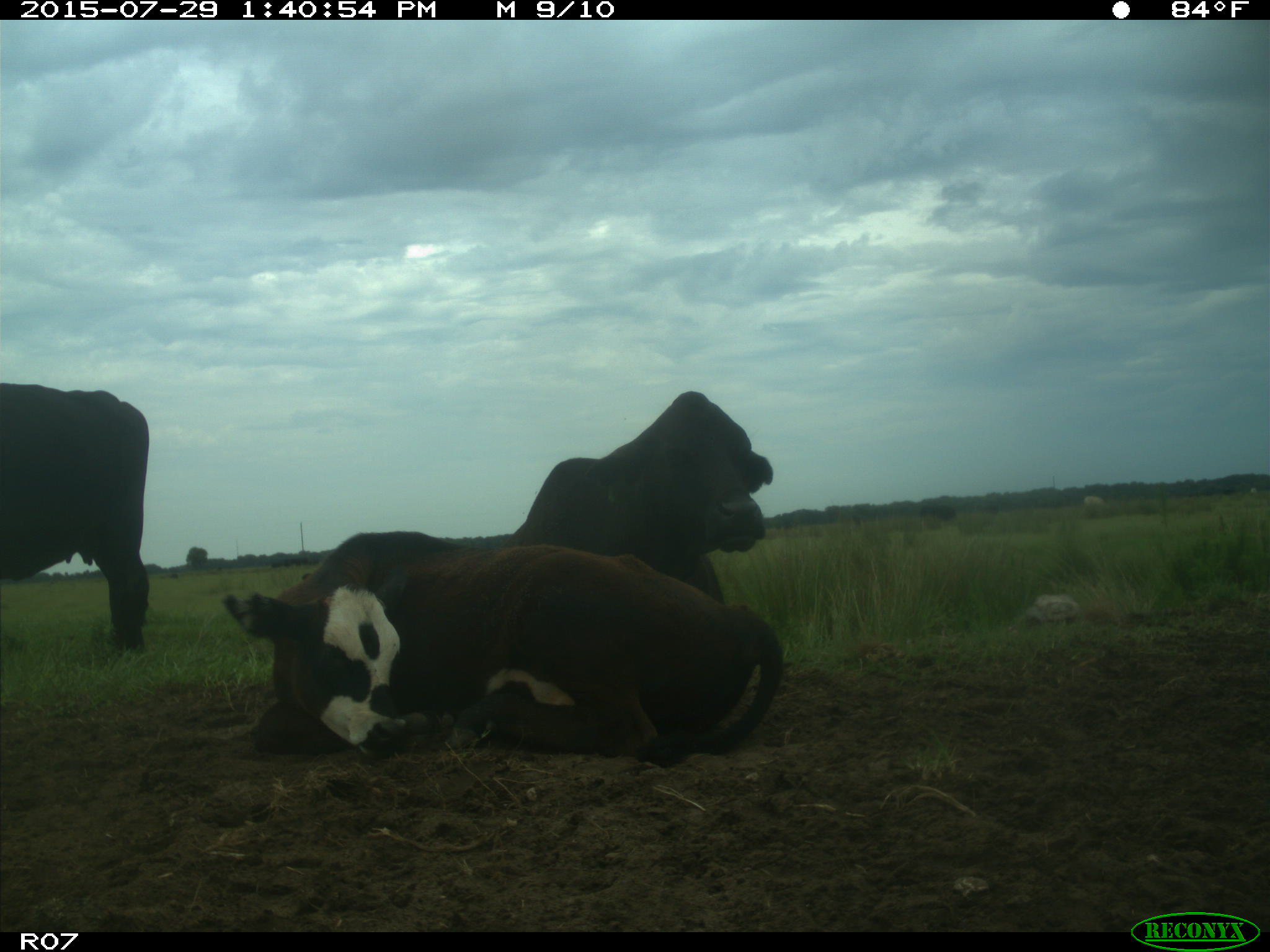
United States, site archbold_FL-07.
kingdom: Animalia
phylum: Chordata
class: Mammalia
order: Artiodactyla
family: Bovidae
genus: Bos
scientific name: Bos taurus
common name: domestic cow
Bos taurus (domestic cow).